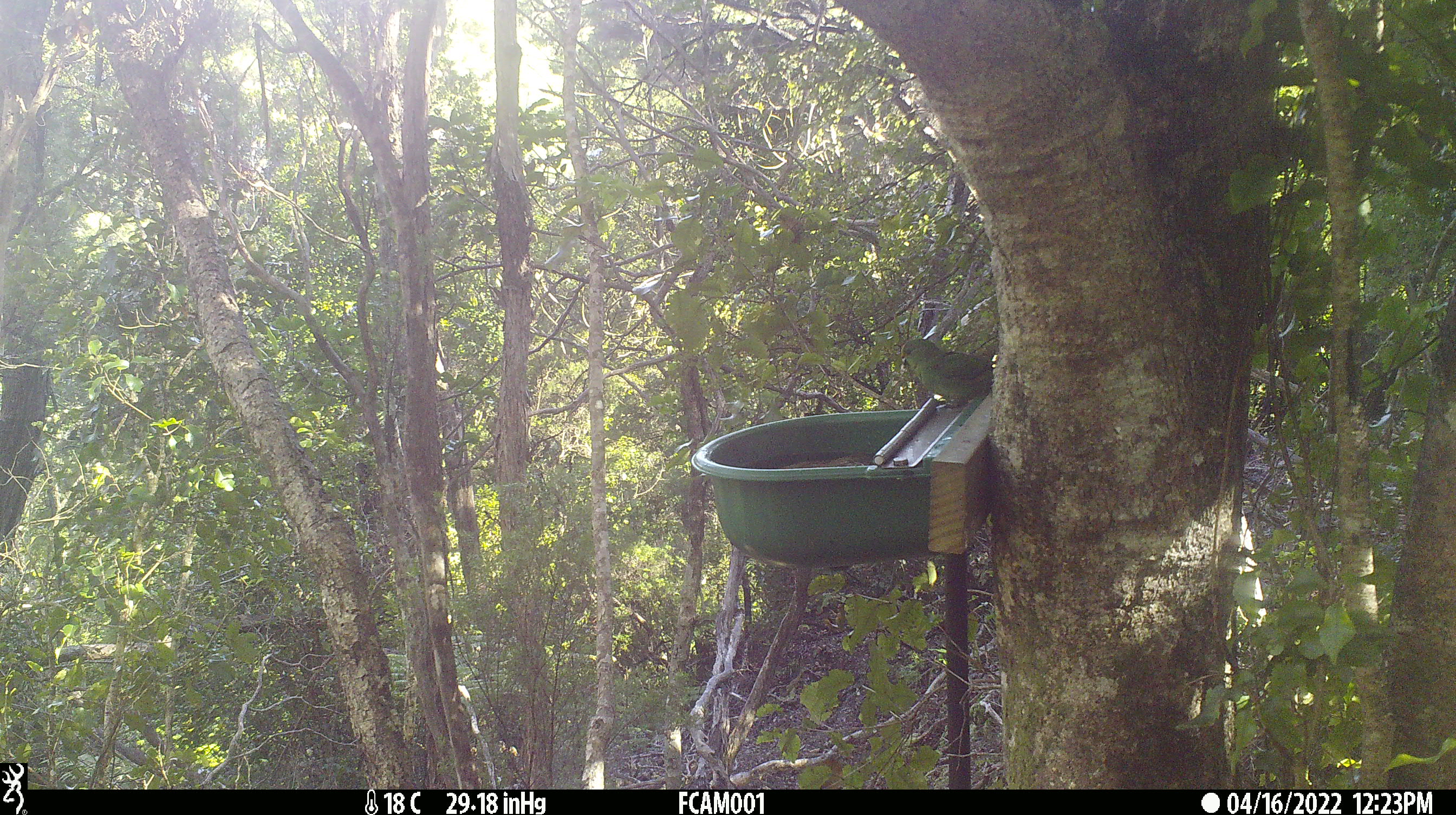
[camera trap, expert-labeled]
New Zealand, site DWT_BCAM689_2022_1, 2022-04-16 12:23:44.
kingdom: Animalia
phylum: Chordata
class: Aves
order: Psittaciformes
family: Psittaculidae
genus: Cyanoramphus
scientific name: Cyanoramphus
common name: parakeet